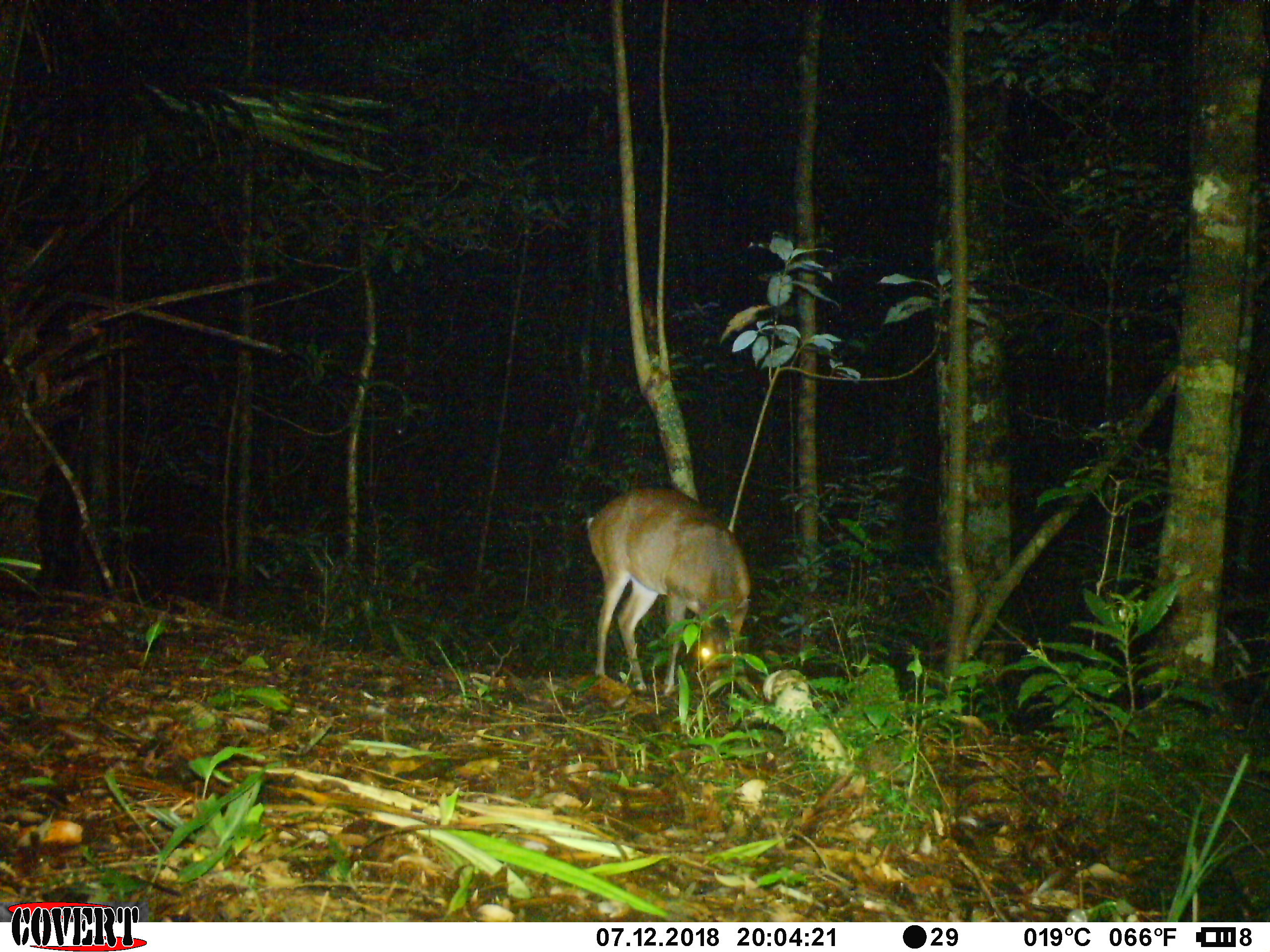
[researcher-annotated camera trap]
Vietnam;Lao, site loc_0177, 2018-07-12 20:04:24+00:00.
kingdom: Animalia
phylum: Chordata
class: Mammalia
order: Artiodactyla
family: Cervidae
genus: Muntiacus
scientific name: Muntiacus rooseveltorum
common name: roosevelt's muntjac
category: roosevelts muntjac group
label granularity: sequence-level